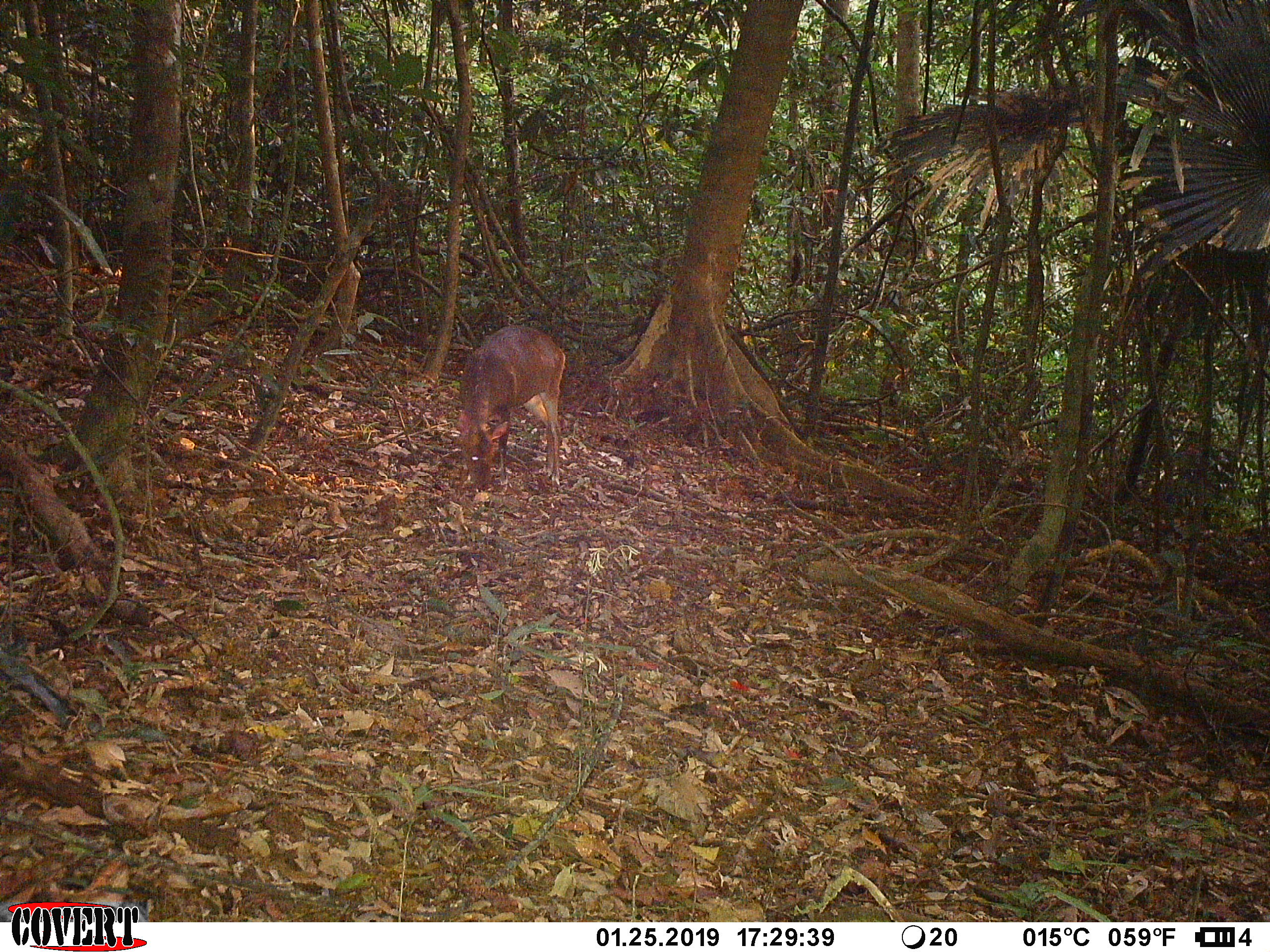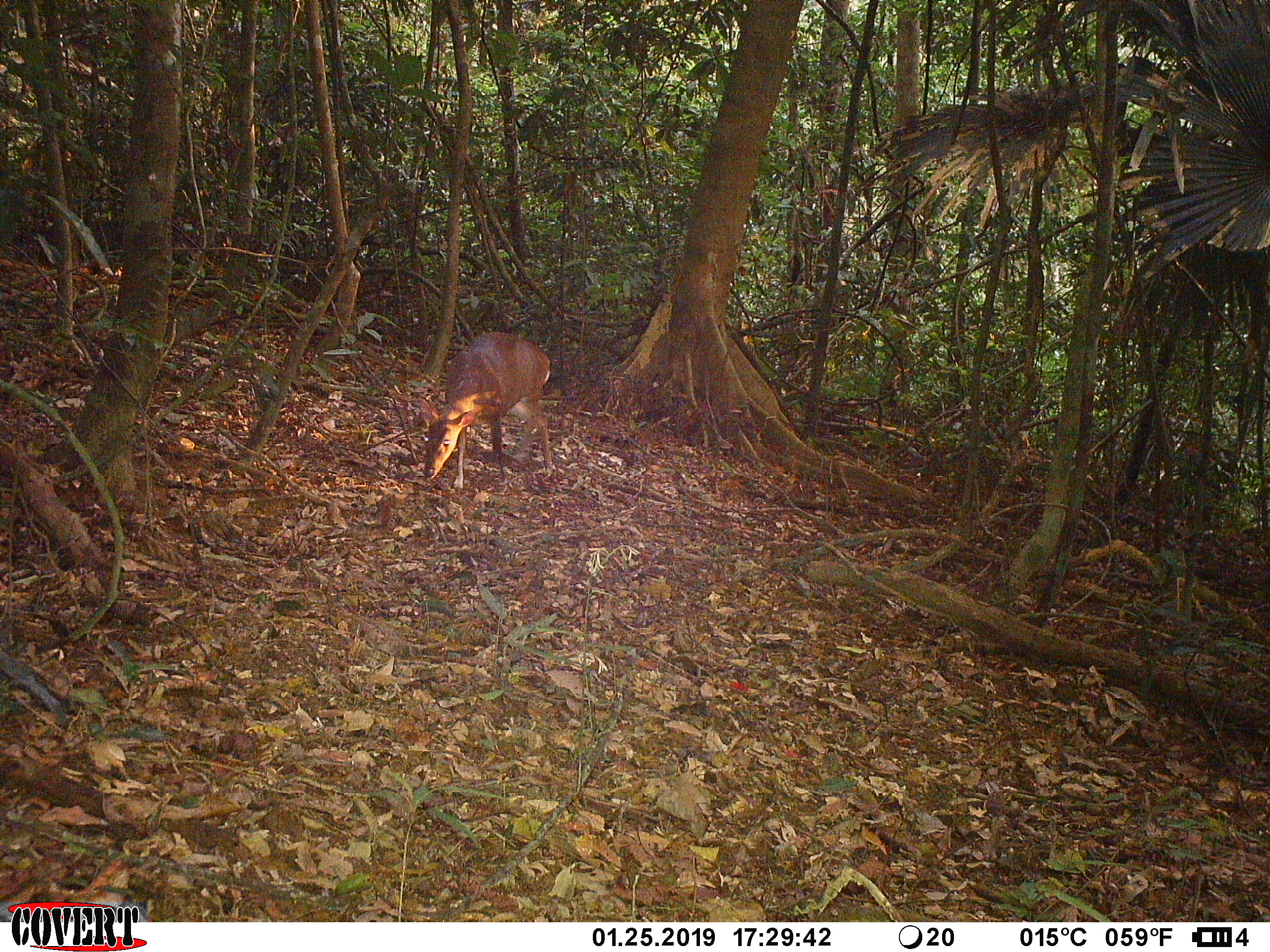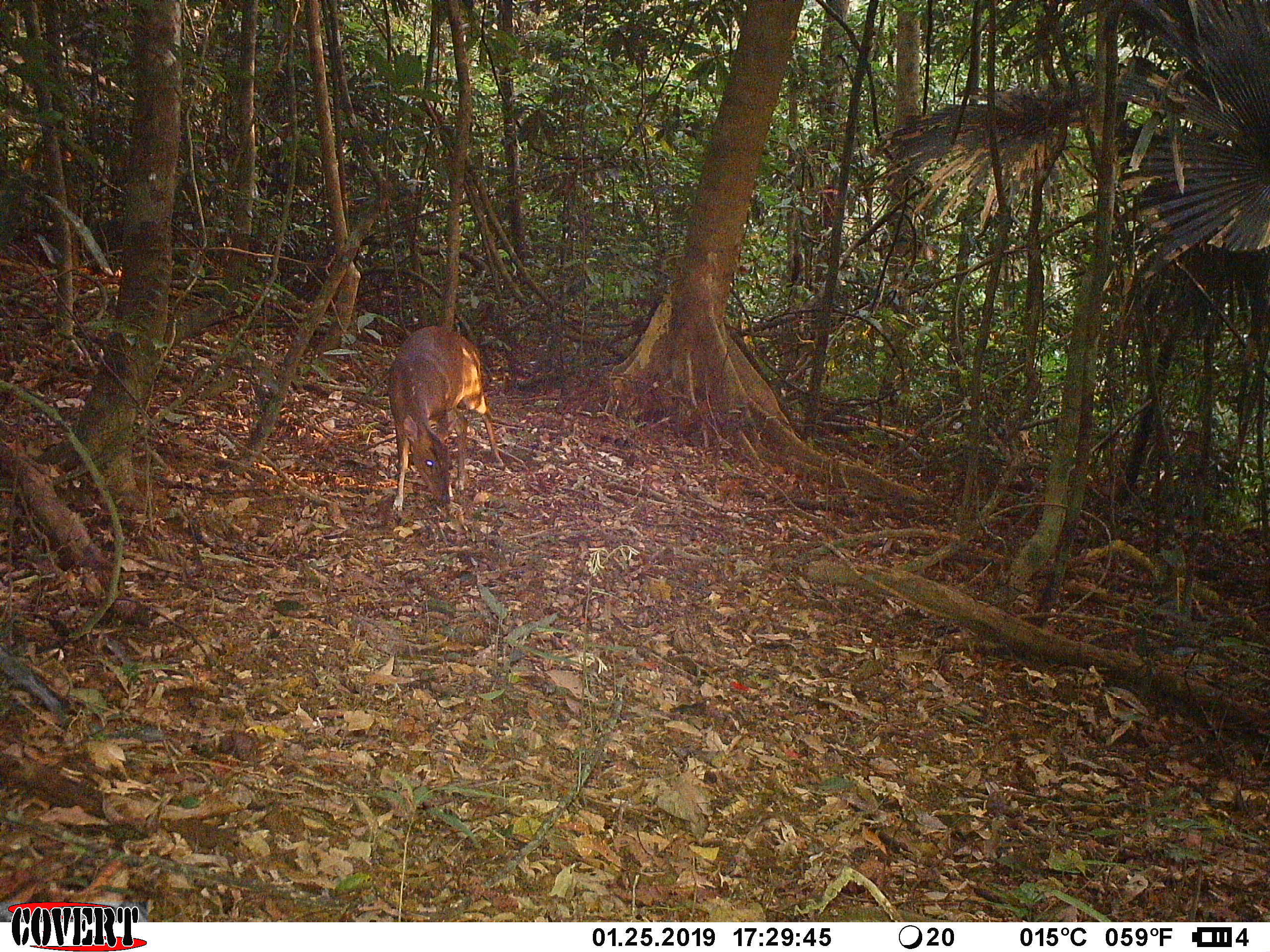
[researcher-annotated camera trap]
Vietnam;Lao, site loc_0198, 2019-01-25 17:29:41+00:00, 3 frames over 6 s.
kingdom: Animalia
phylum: Chordata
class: Mammalia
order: Artiodactyla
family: Cervidae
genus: Muntiacus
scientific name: Muntiacus vuquangensis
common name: large-antlered muntjac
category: large antlered muntjac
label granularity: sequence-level